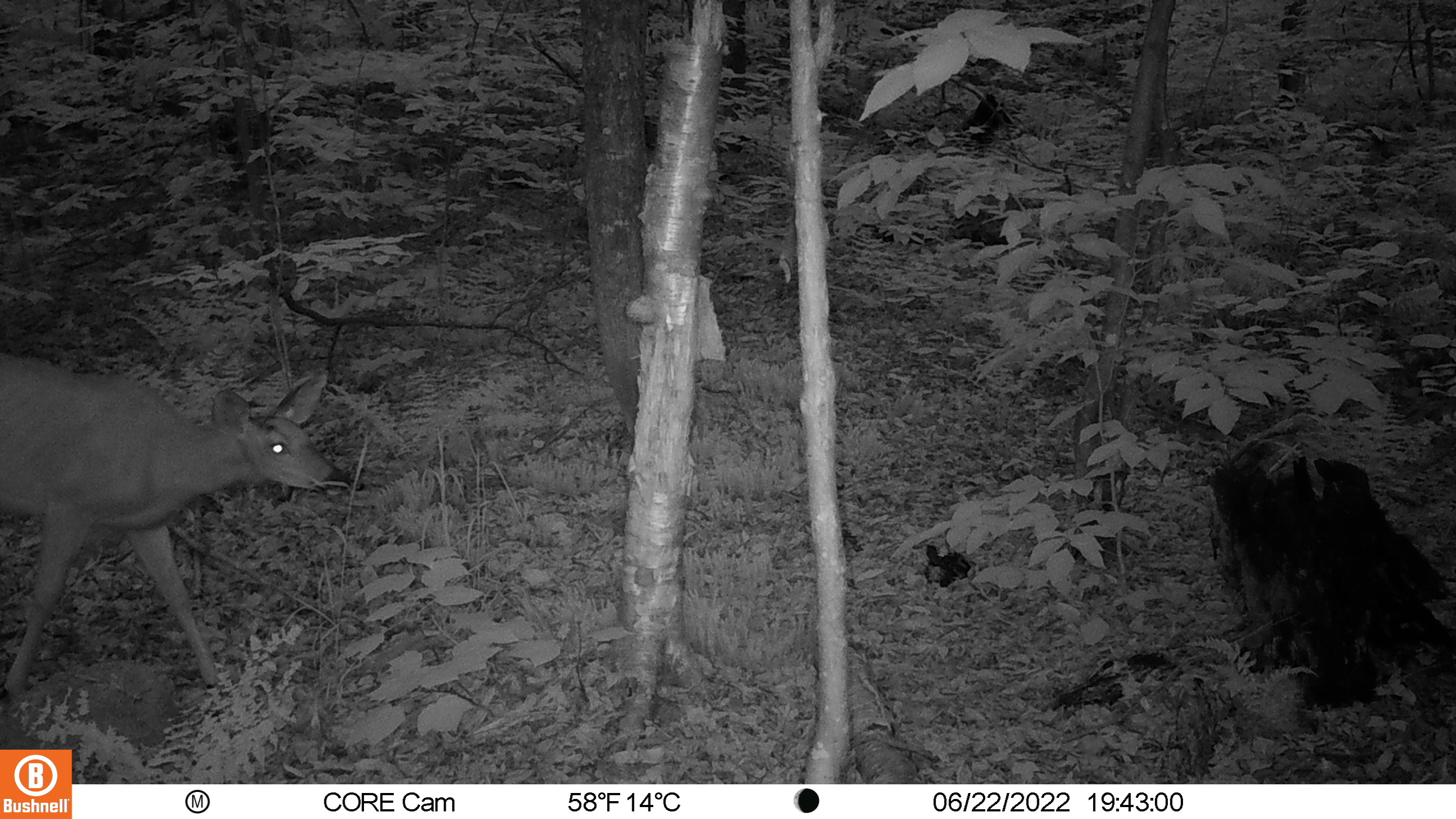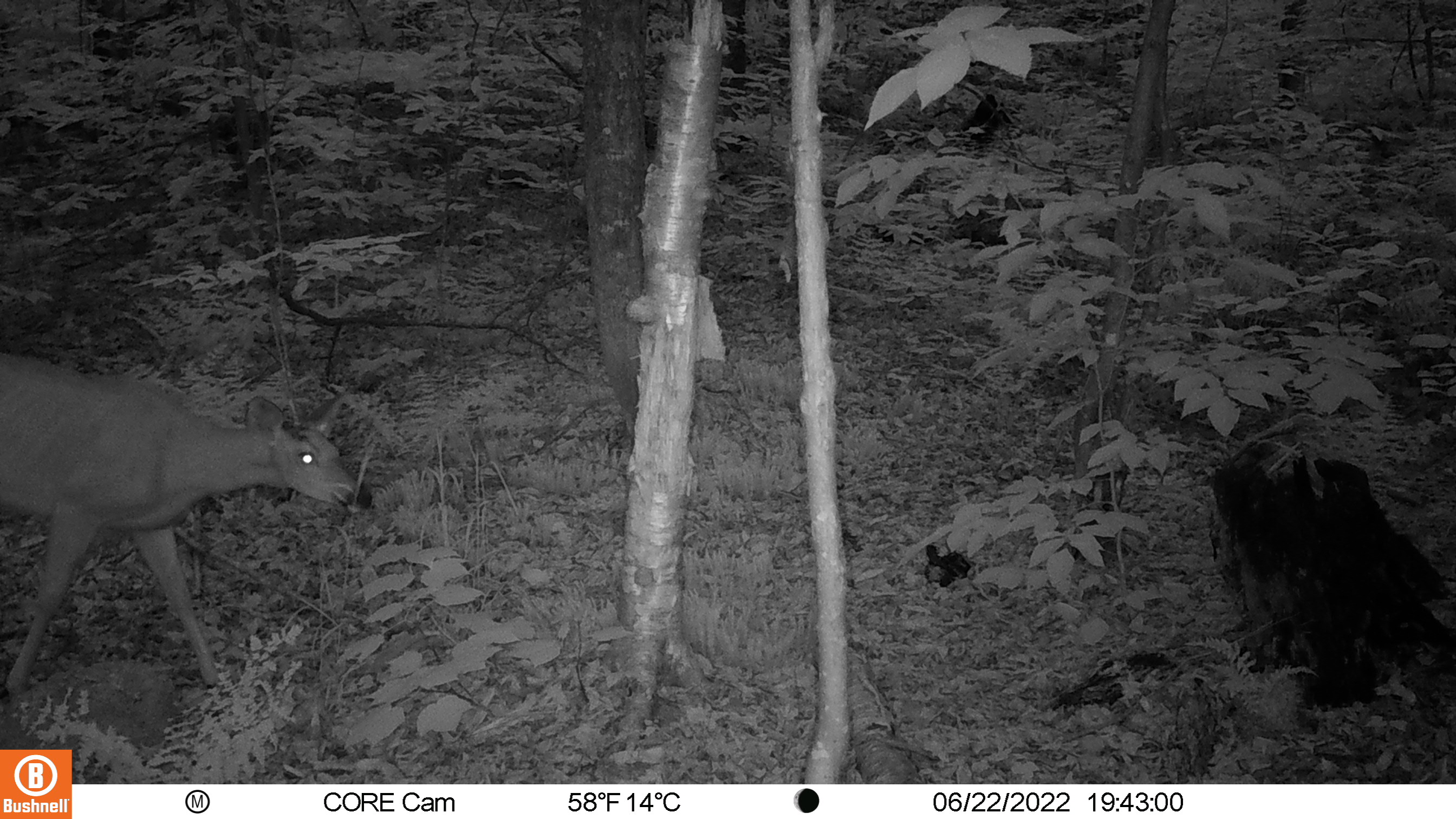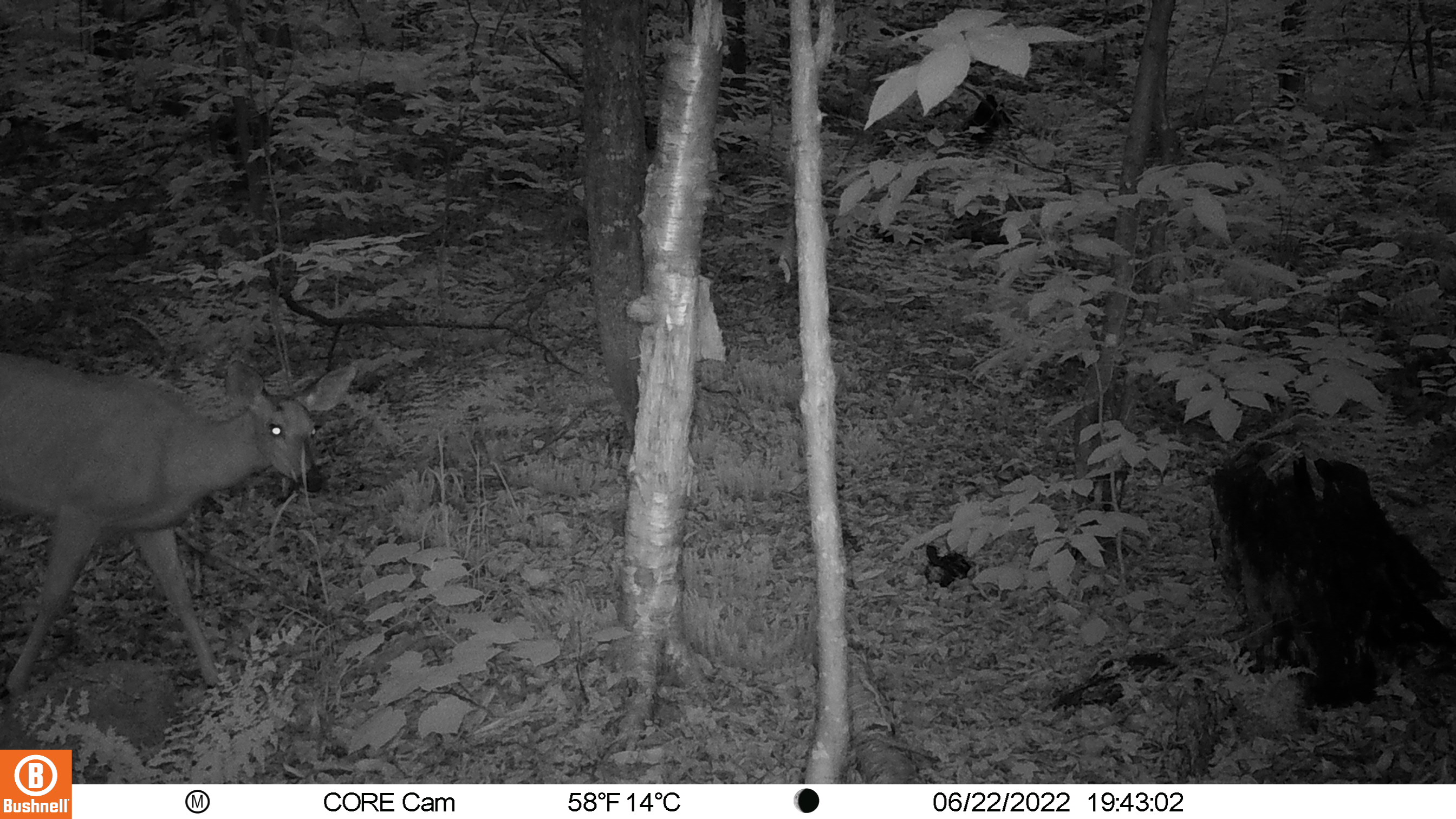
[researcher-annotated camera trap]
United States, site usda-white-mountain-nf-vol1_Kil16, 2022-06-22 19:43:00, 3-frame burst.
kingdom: Animalia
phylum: Chordata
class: Mammalia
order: Artiodactyla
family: Cervidae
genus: Odocoileus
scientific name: Odocoileus virginianus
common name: white-tailed deer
White-tailed deer (Odocoileus virginianus).